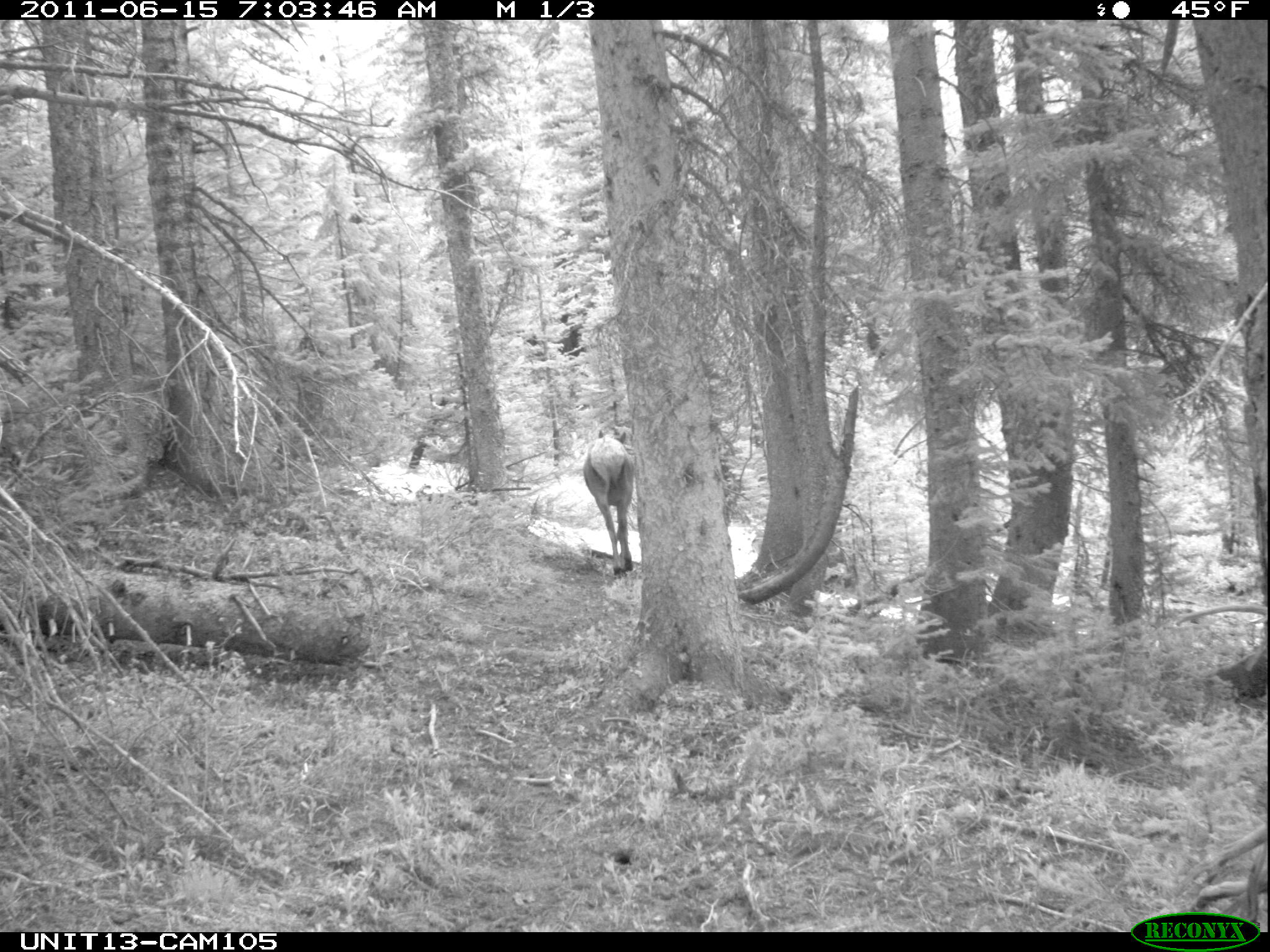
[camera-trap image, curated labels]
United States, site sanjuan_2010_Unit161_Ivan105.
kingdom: Animalia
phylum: Chordata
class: Mammalia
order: Artiodactyla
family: Cervidae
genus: Cervus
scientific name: Cervus elaphus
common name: red deer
Cervus elaphus (red deer).